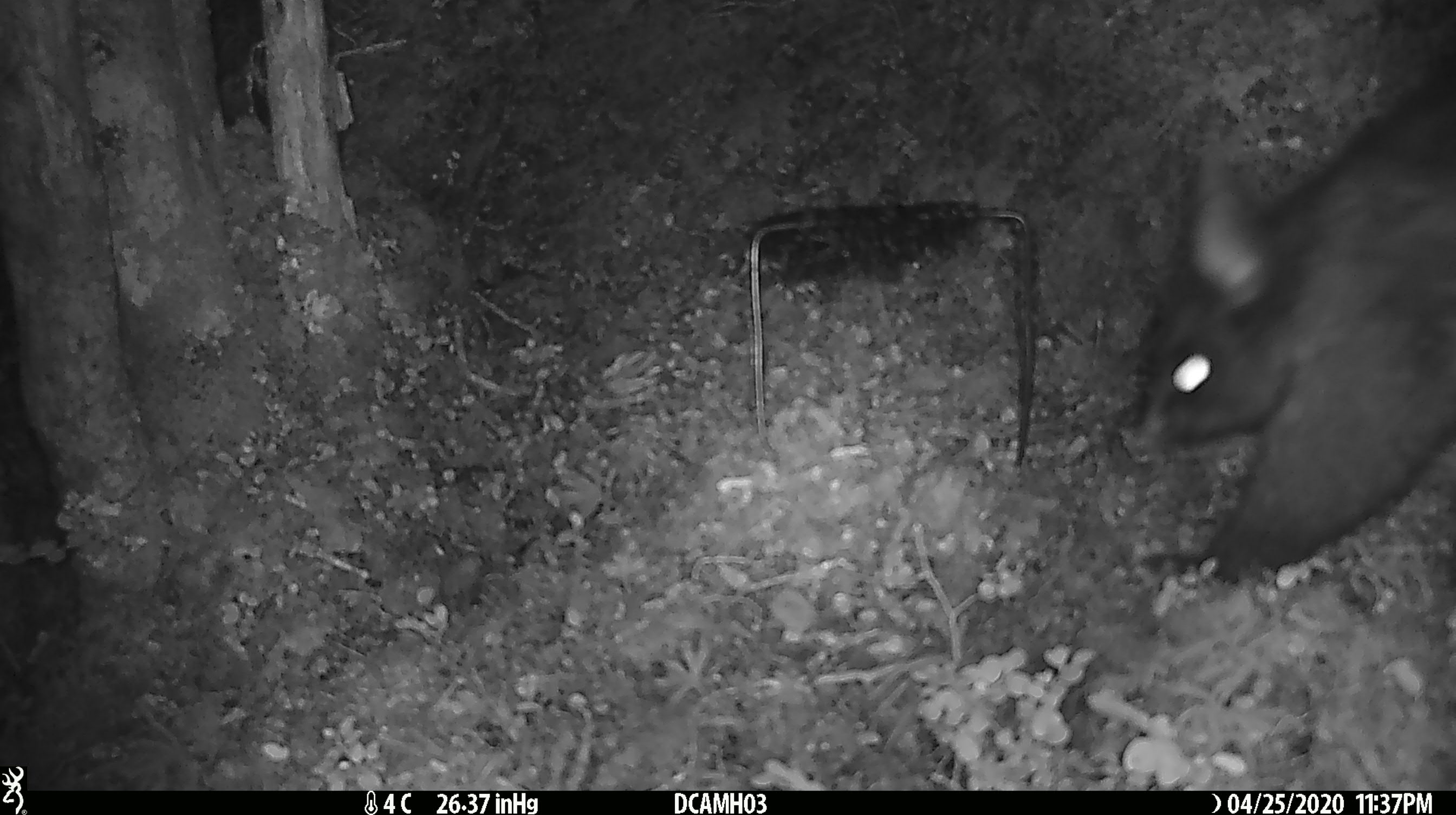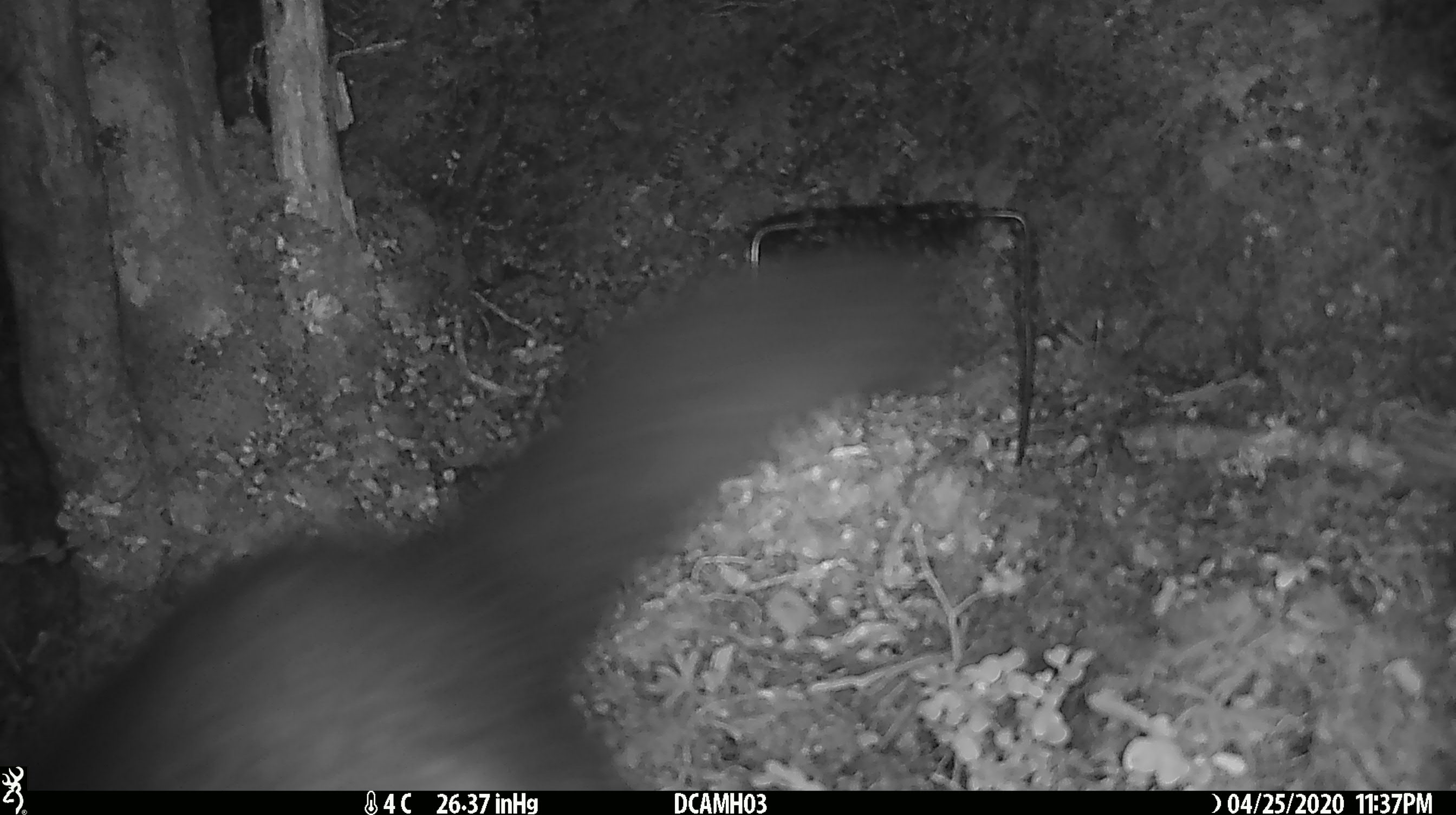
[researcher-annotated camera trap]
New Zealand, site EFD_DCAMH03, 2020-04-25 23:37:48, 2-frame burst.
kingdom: Animalia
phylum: Chordata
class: Mammalia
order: Diprotodontia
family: Phalangeridae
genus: Trichosurus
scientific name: Trichosurus vulpecula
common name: common brushtail possum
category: possum